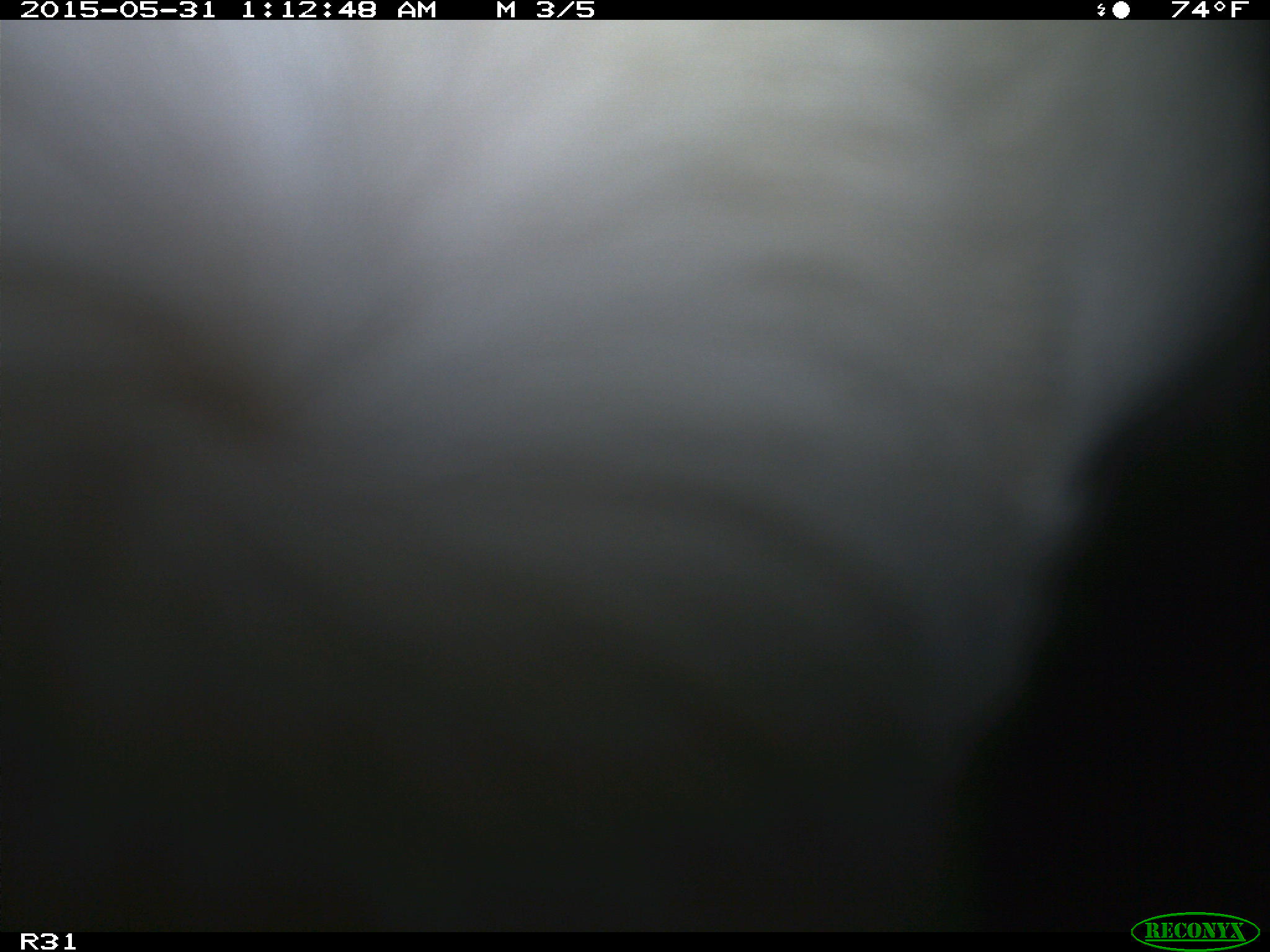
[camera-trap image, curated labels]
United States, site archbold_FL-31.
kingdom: Animalia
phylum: Chordata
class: Mammalia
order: Artiodactyla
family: Bovidae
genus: Bos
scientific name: Bos taurus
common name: domestic cow